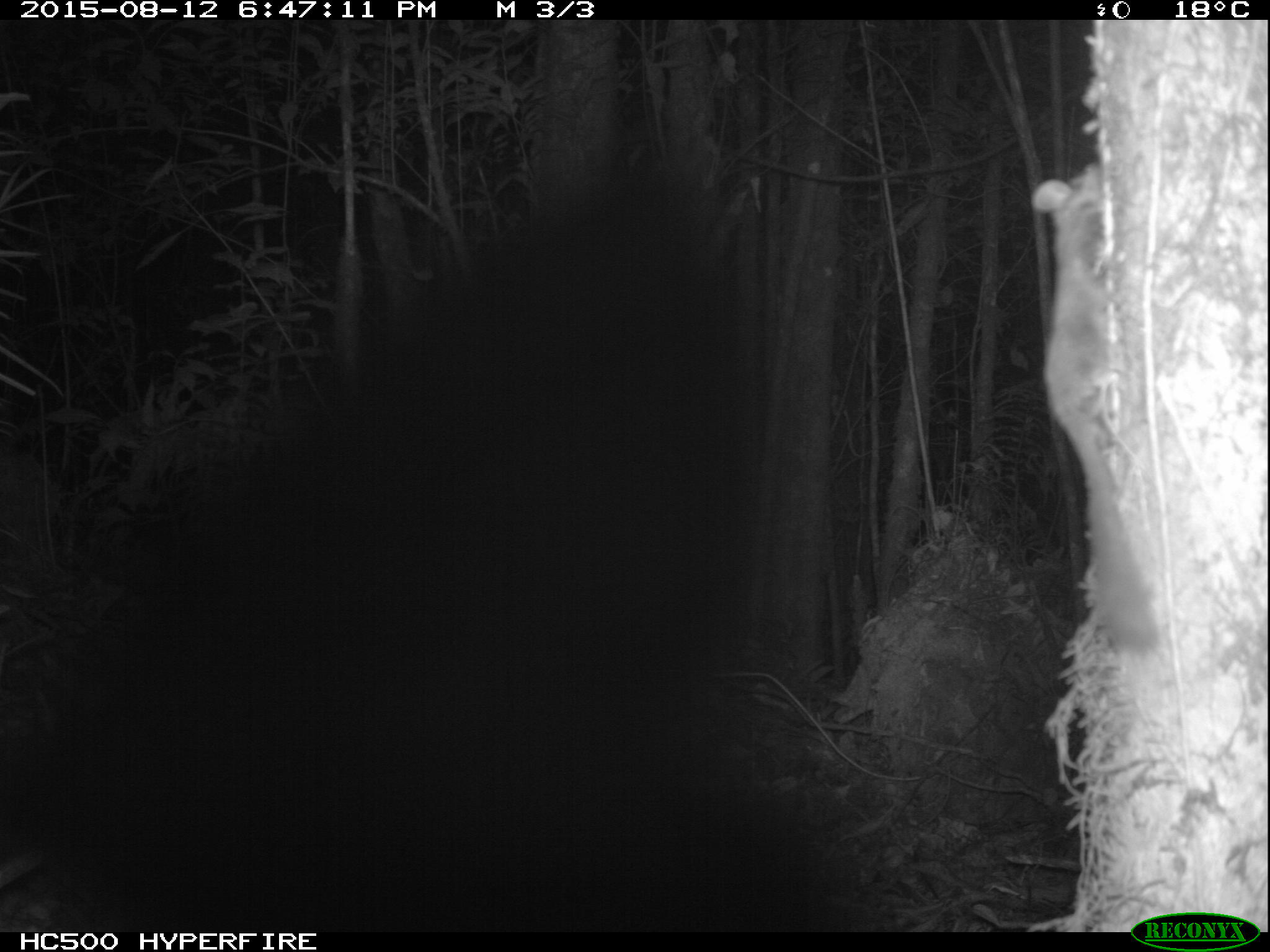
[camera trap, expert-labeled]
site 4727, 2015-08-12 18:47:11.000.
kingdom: Animalia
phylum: Chordata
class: Mammalia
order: Rodentia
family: Anomaluridae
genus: Anomalurus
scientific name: Anomalurus derbianus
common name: derby's anomalure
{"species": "Anomalurus derbianus (derby's anomalure)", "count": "1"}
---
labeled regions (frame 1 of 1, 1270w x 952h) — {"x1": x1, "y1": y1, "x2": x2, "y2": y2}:
anomalurus derbianus: {"x1": 0, "y1": 143, "x2": 866, "y2": 932}